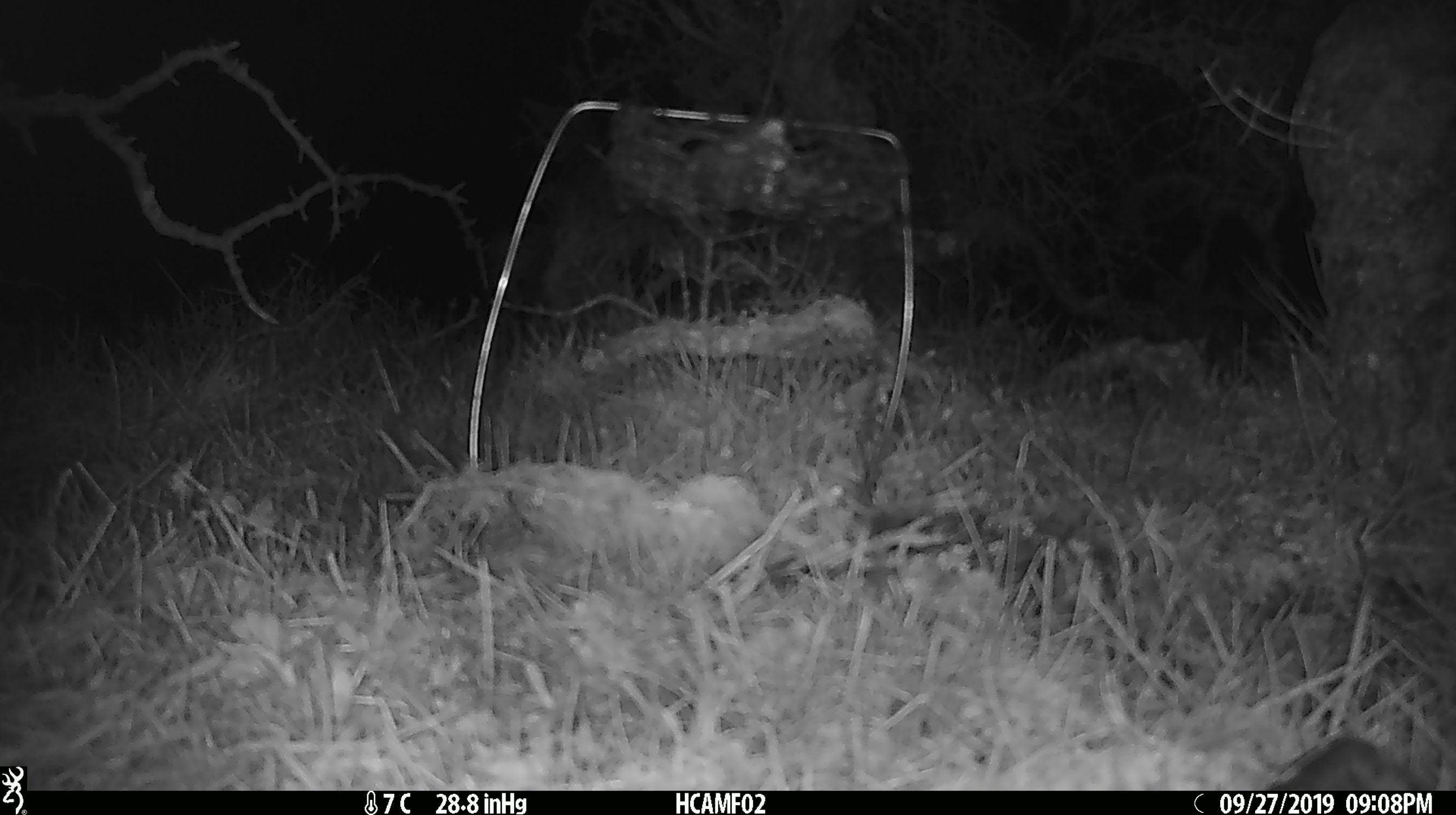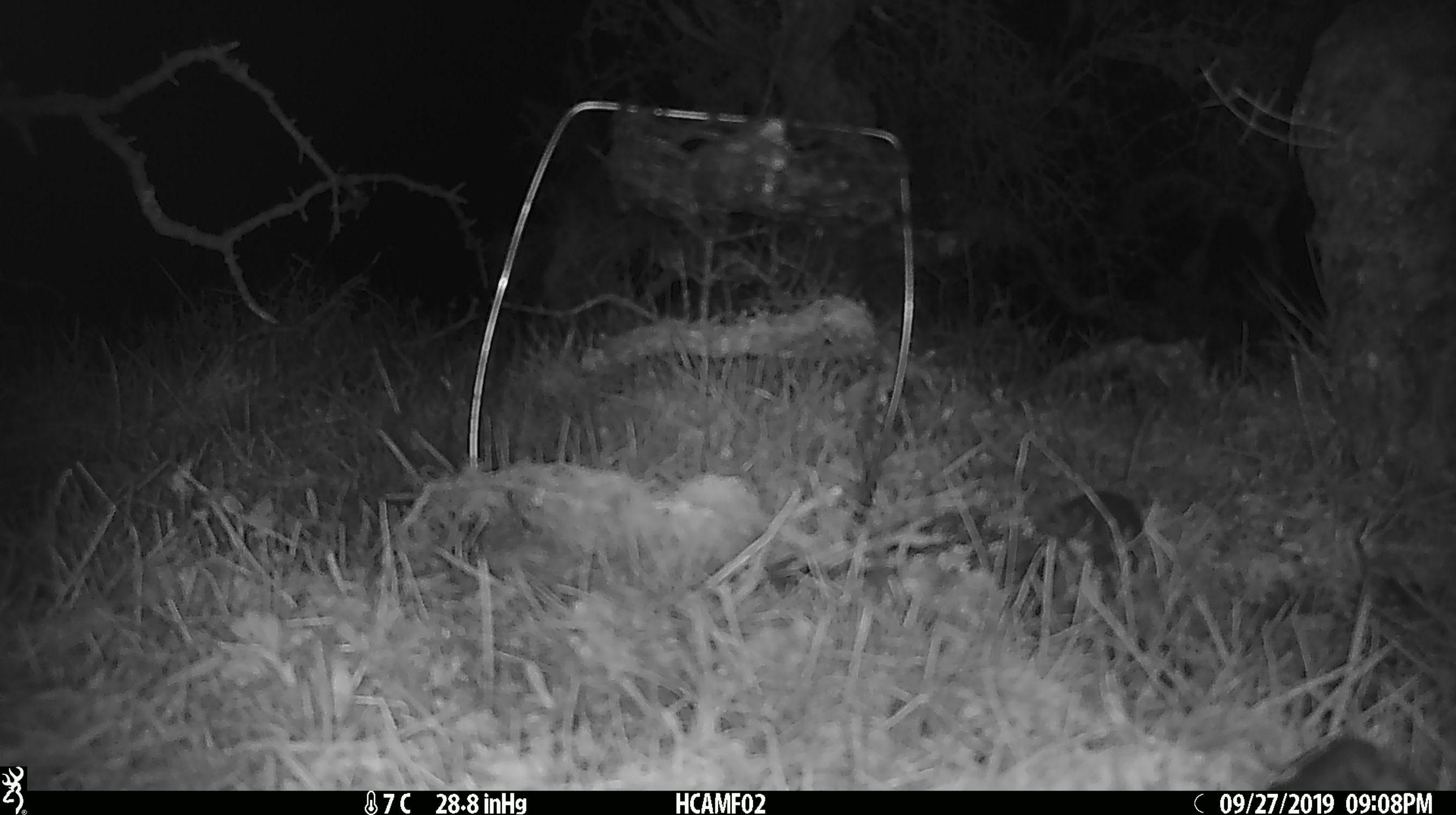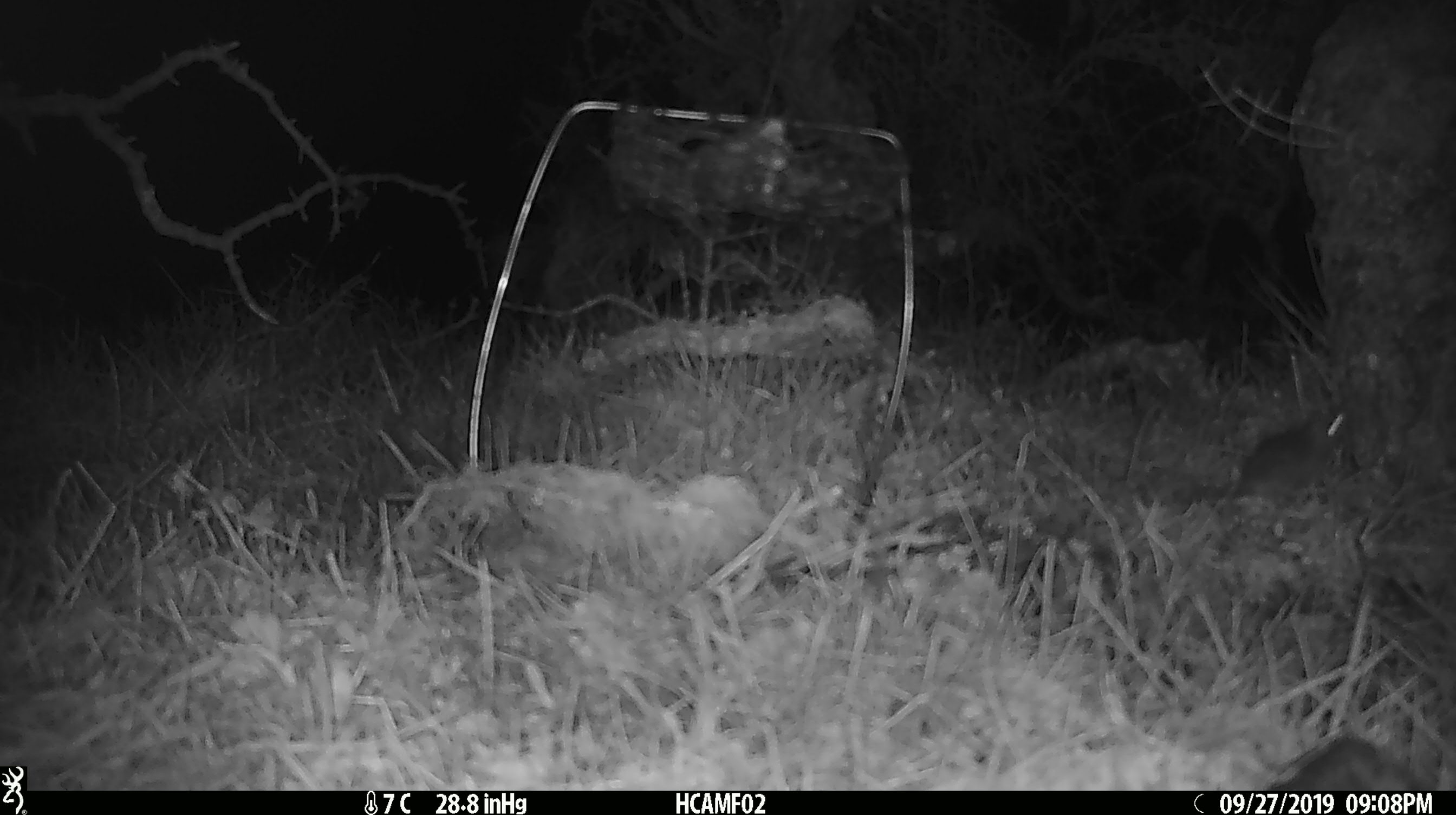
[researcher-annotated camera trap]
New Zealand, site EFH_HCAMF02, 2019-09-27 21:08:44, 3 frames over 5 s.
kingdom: Animalia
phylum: Chordata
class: Mammalia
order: Rodentia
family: Muridae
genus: Mus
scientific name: Mus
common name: mouse